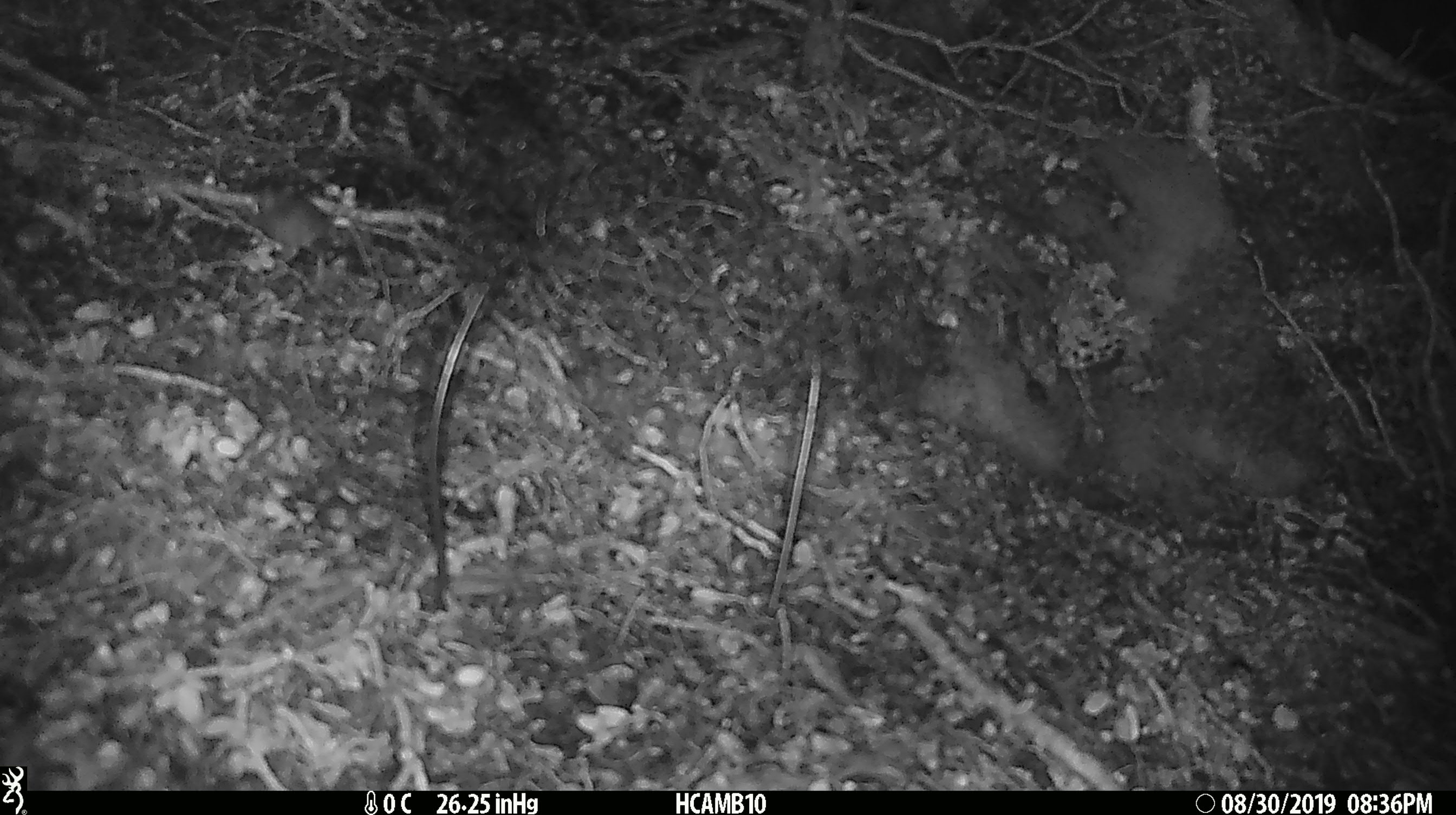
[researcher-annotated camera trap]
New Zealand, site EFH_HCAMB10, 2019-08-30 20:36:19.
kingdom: Animalia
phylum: Chordata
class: Mammalia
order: Rodentia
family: Muridae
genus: Mus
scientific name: Mus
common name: mouse